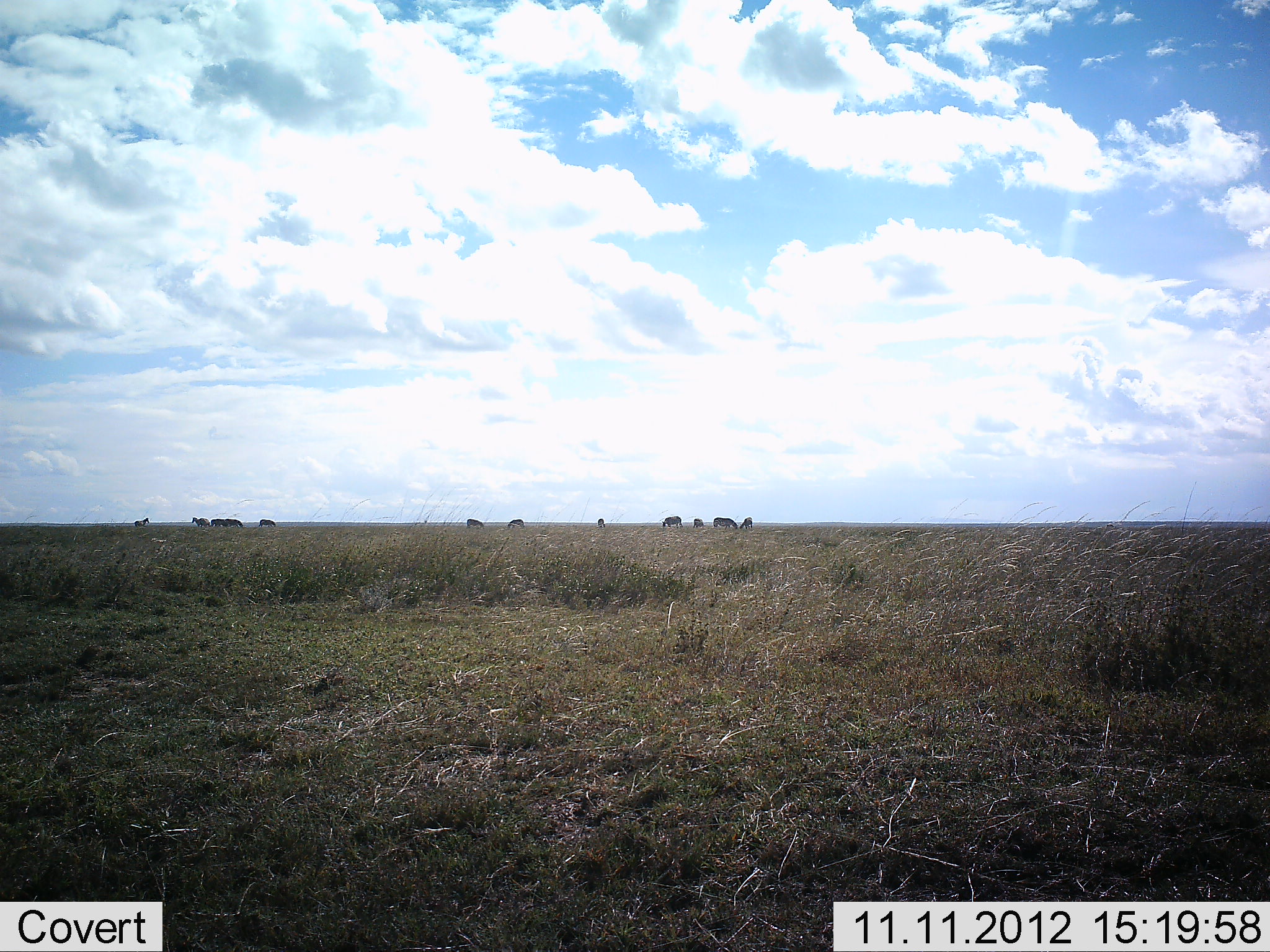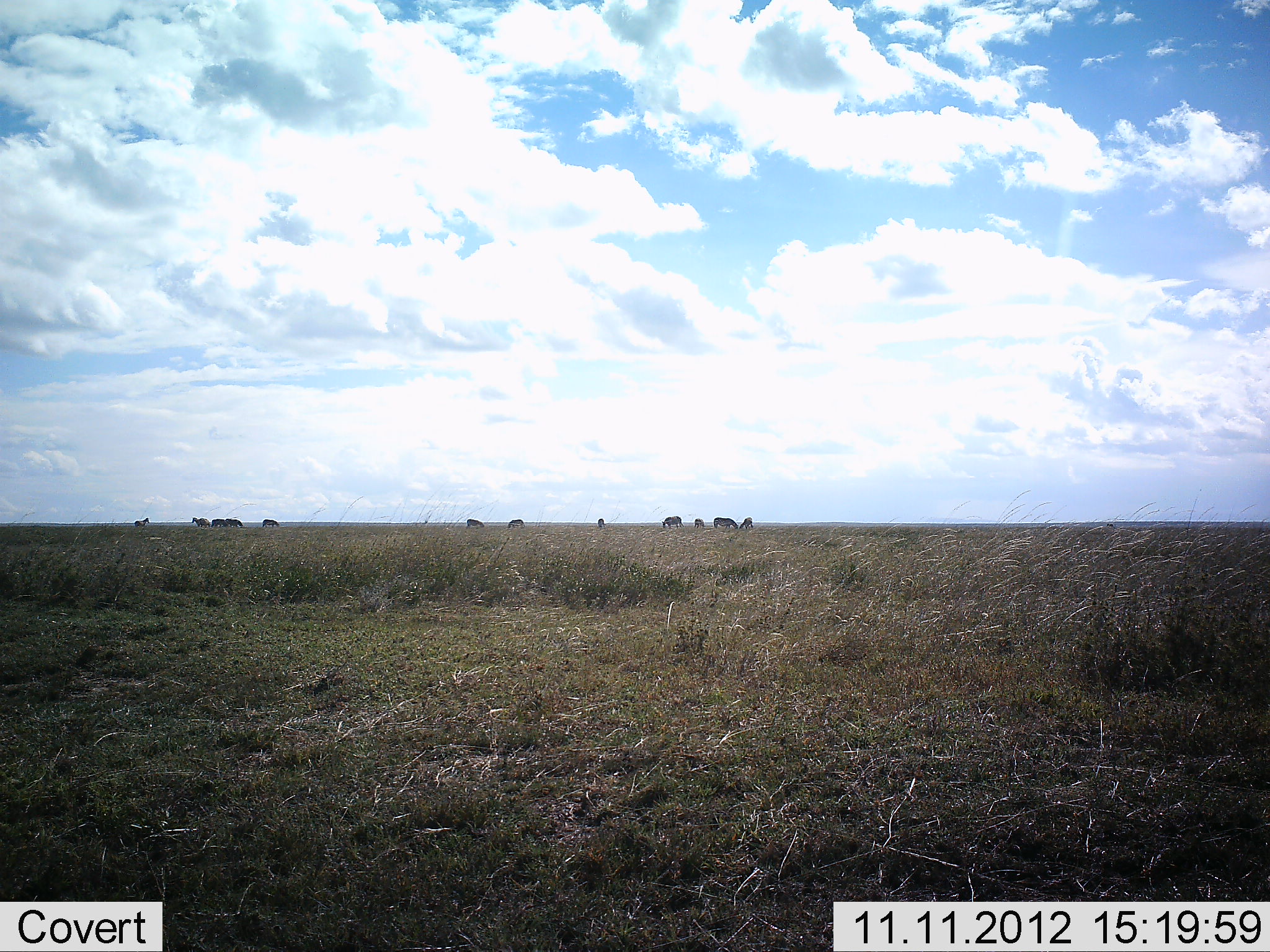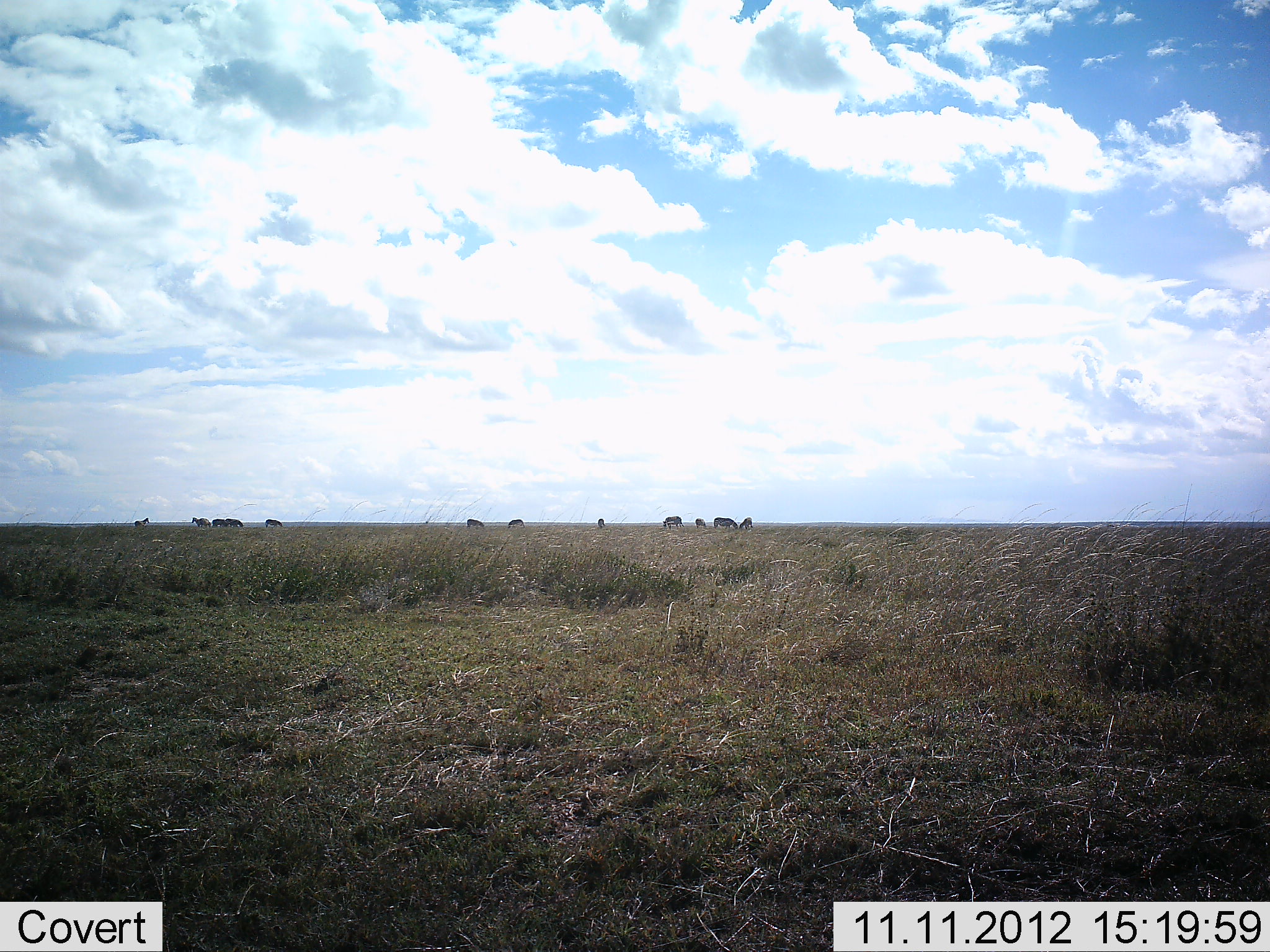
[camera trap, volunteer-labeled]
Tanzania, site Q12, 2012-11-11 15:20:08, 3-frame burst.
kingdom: Animalia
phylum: Chordata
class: Mammalia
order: Perissodactyla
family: Equidae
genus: Equus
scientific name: Equus quagga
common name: plains zebra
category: zebra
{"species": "zebra (plains zebra) (Equus quagga)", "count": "11-50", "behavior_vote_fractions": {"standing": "56%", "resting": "11%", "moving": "11%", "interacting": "0%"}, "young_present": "0%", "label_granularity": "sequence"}